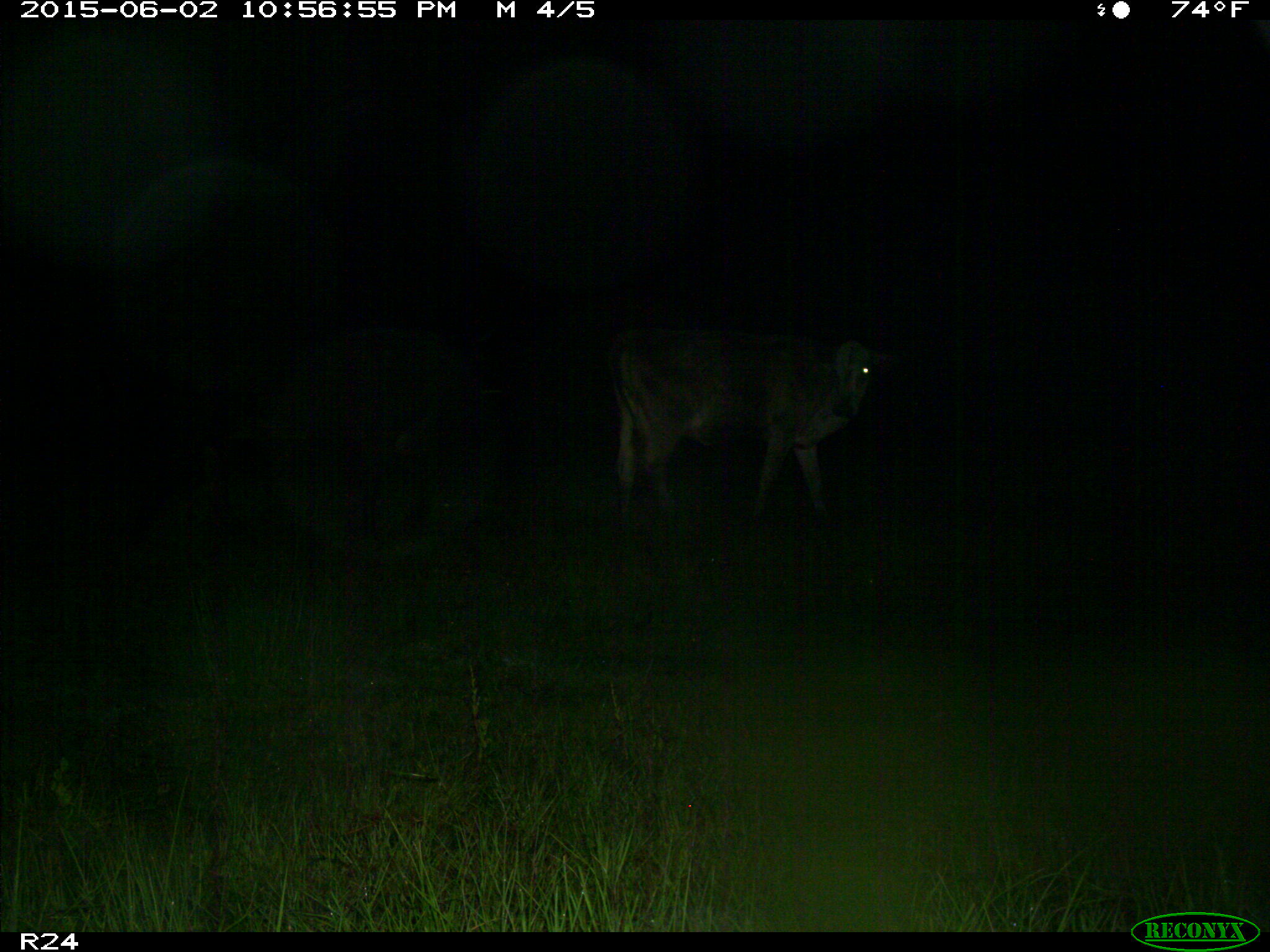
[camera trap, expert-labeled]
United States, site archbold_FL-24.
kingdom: Animalia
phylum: Chordata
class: Mammalia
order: Artiodactyla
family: Bovidae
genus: Bos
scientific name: Bos taurus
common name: domestic cow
Bos taurus (domestic cow).